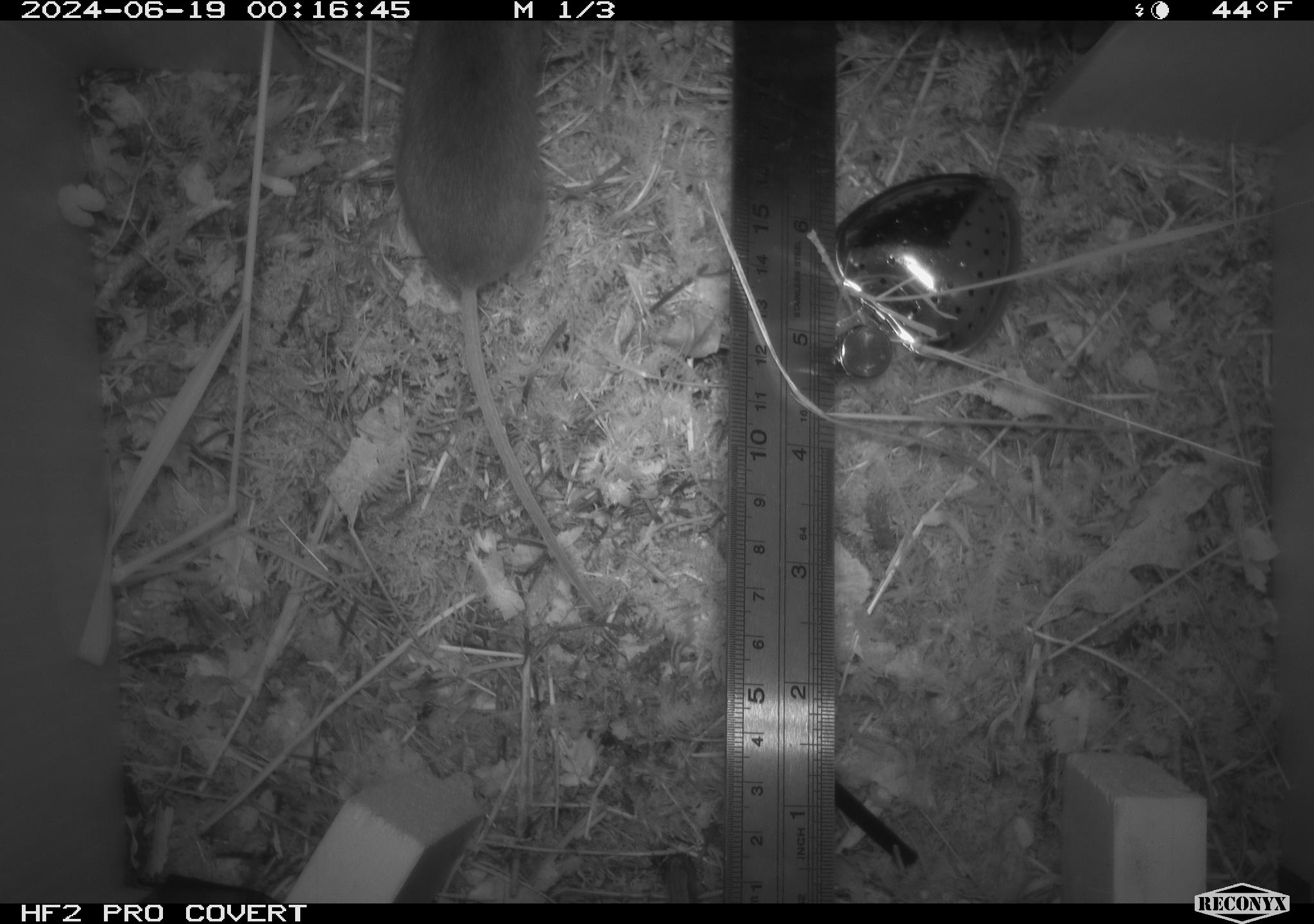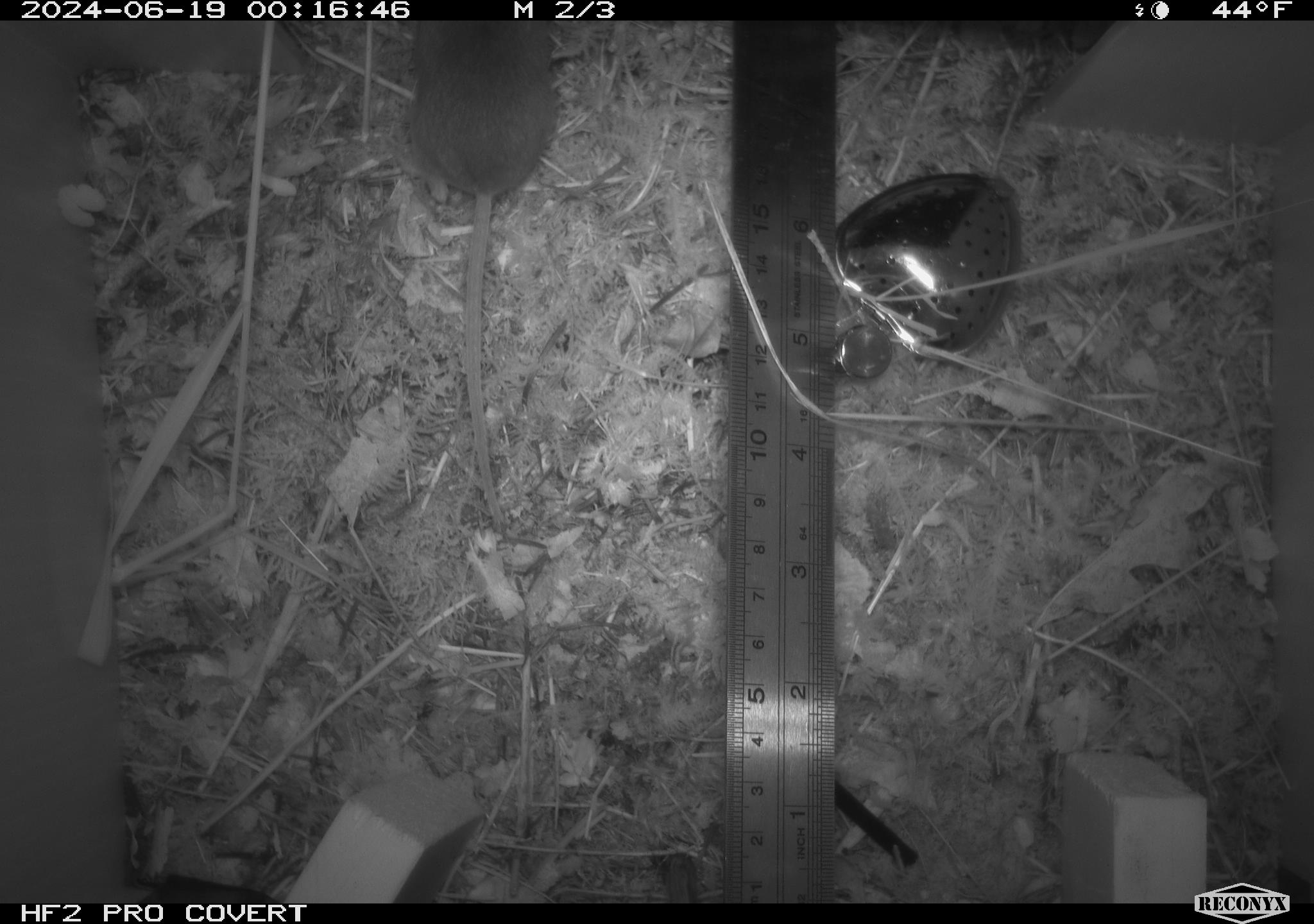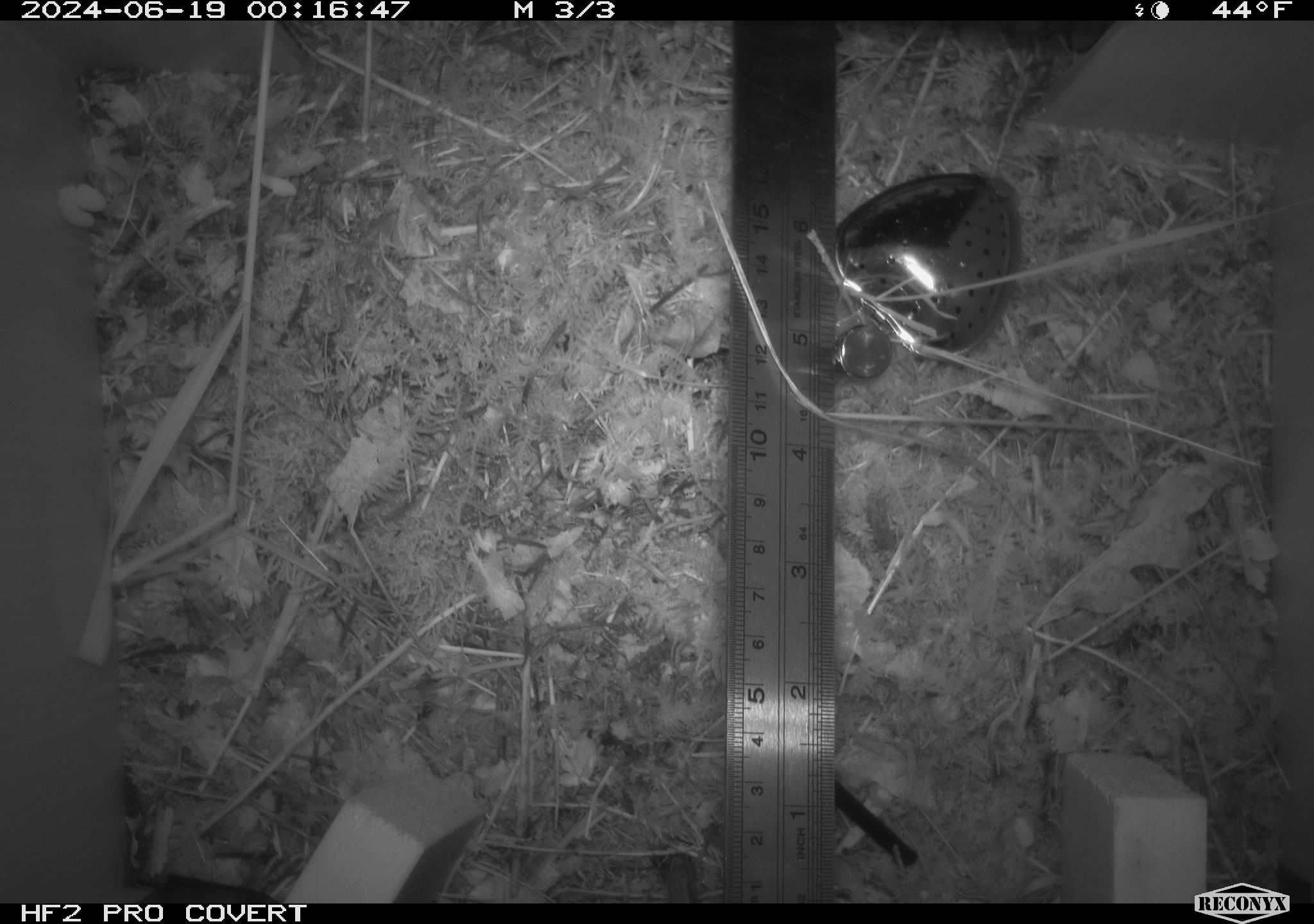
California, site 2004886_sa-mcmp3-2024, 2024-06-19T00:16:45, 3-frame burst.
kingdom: Animalia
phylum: Chordata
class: Mammalia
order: Rodentia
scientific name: Rodentia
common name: mouse species